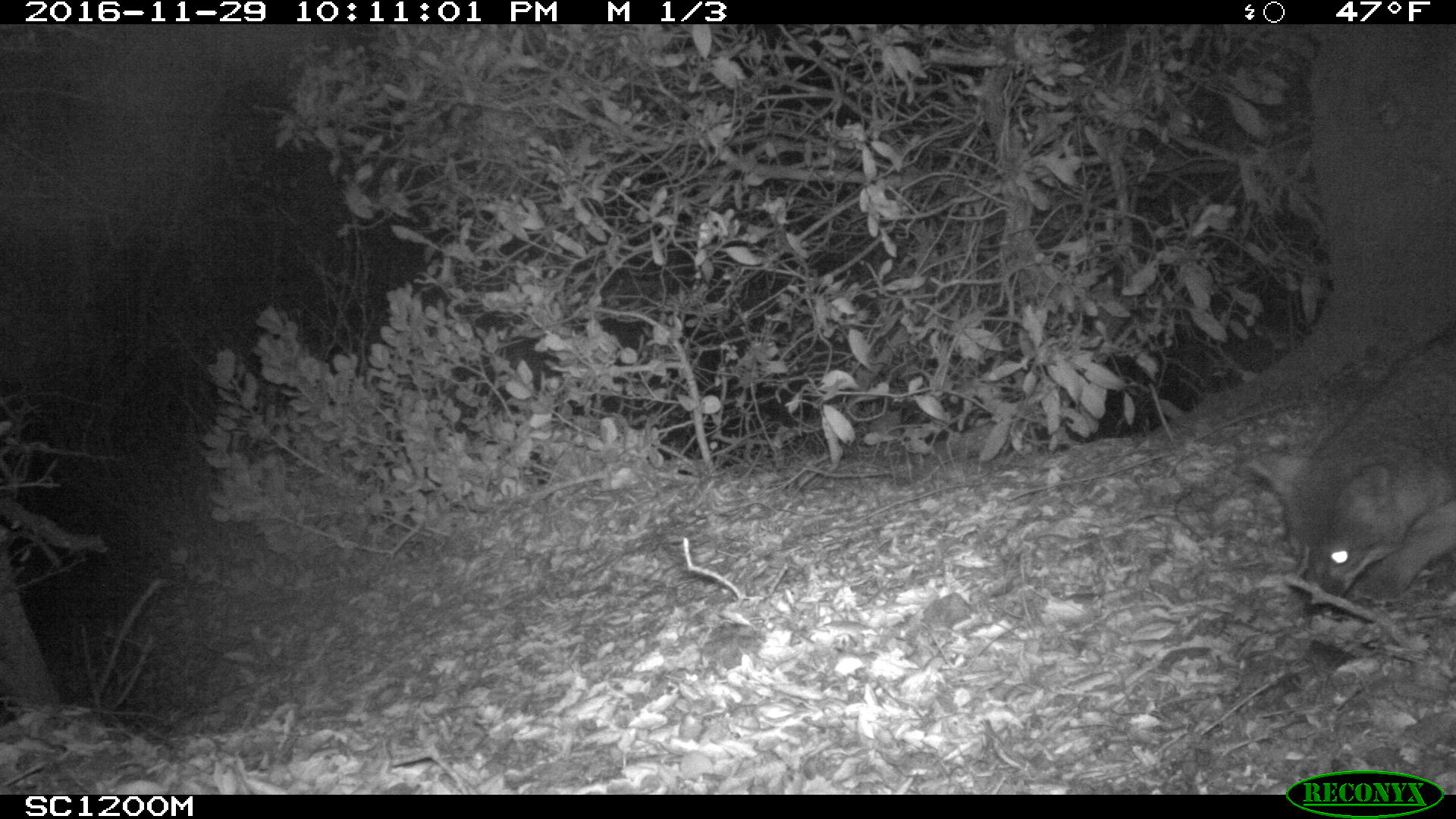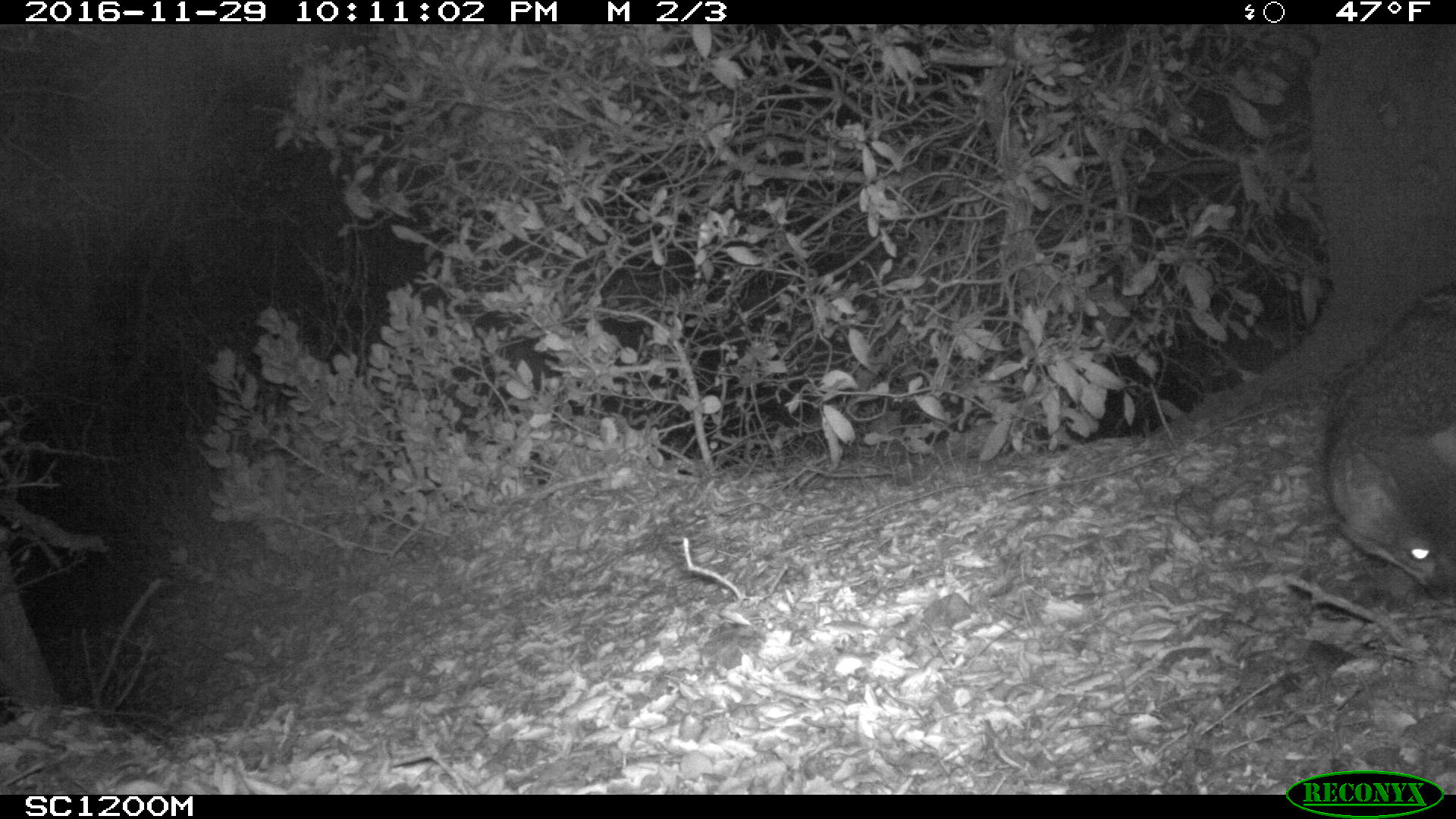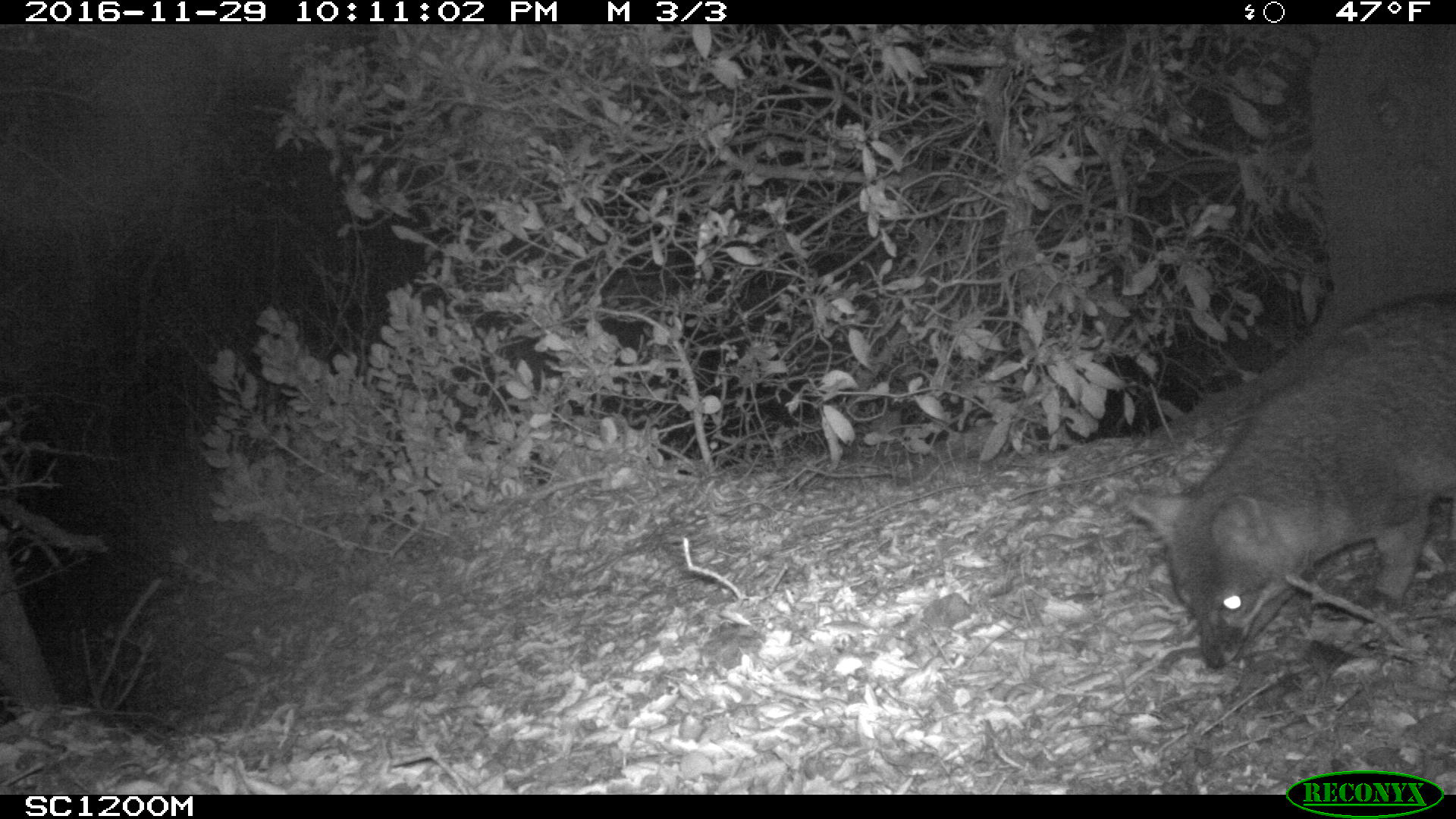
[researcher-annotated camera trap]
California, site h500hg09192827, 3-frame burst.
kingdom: Animalia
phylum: Chordata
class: Mammalia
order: Carnivora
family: Canidae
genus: Urocyon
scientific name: Urocyon littoralis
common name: island fox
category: fox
Fox (island fox) (Urocyon littoralis).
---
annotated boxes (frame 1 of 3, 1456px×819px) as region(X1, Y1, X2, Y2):
fox: region(1244, 323, 1454, 604)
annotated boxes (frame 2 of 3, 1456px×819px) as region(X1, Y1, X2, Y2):
fox: region(1324, 283, 1455, 608)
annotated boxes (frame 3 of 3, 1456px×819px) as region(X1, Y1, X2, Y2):
fox: region(1127, 291, 1455, 667)